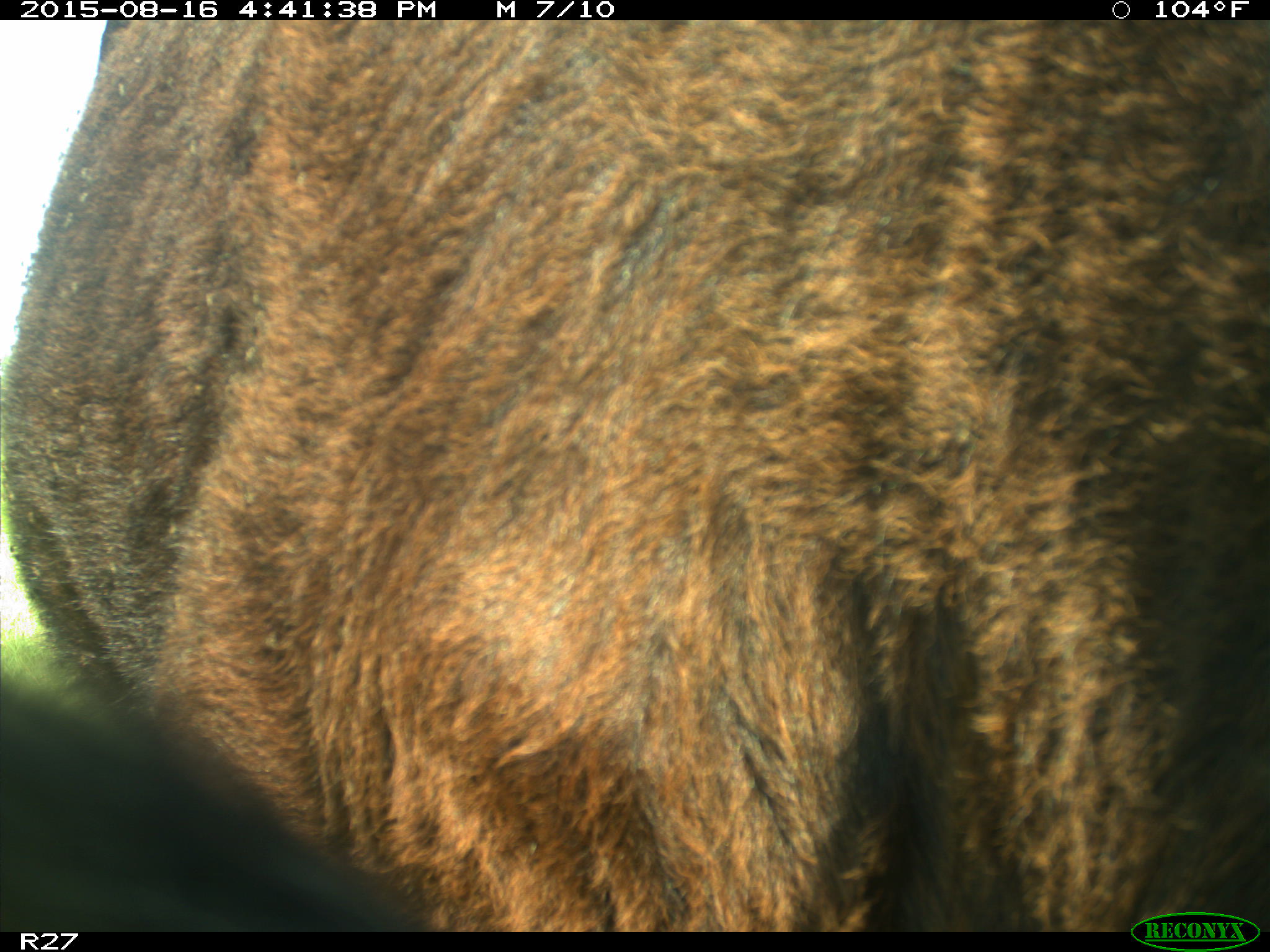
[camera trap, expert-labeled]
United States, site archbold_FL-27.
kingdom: Animalia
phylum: Chordata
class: Mammalia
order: Artiodactyla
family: Bovidae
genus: Bos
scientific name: Bos taurus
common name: domestic cow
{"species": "Bos taurus (domestic cow)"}